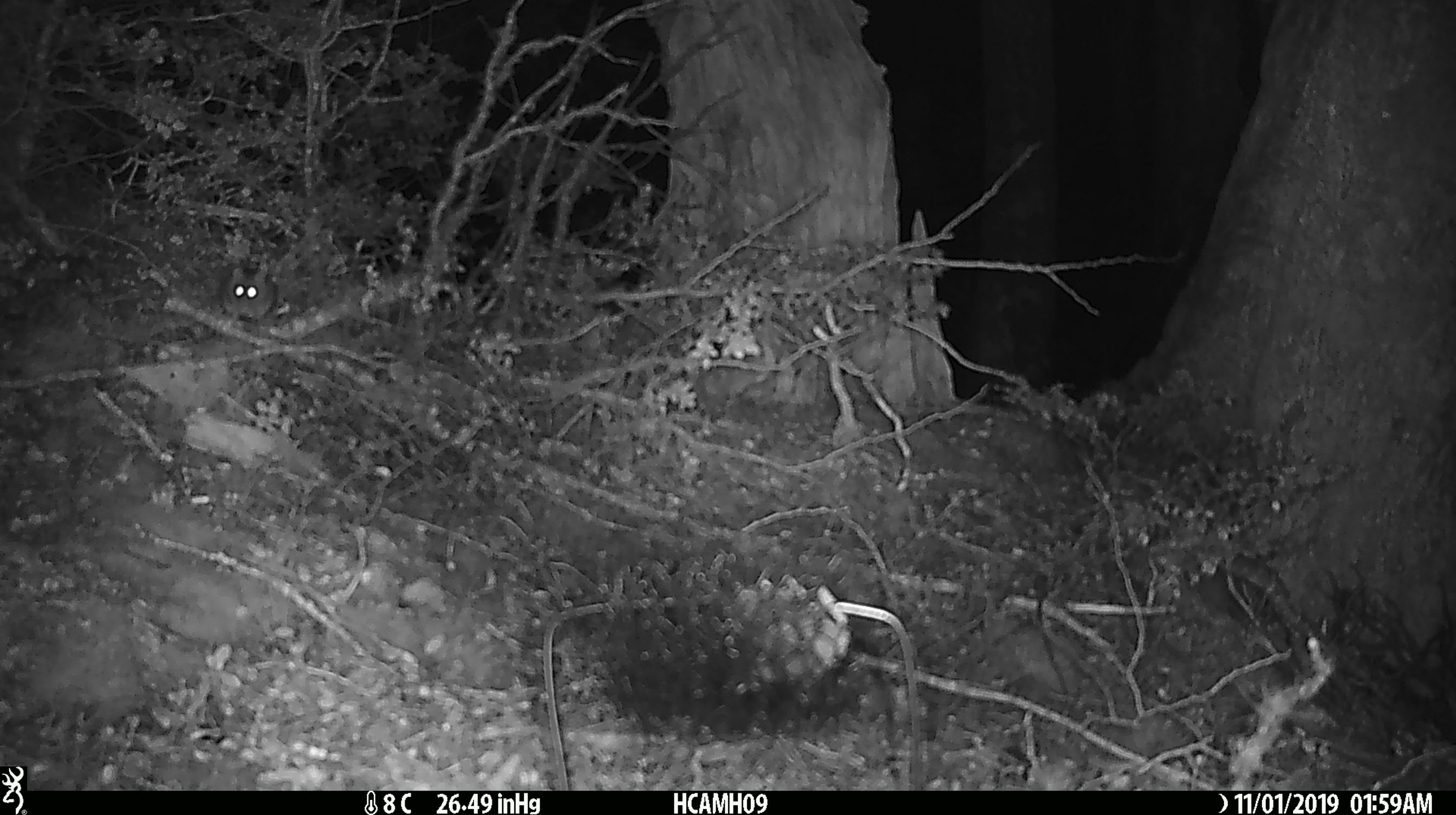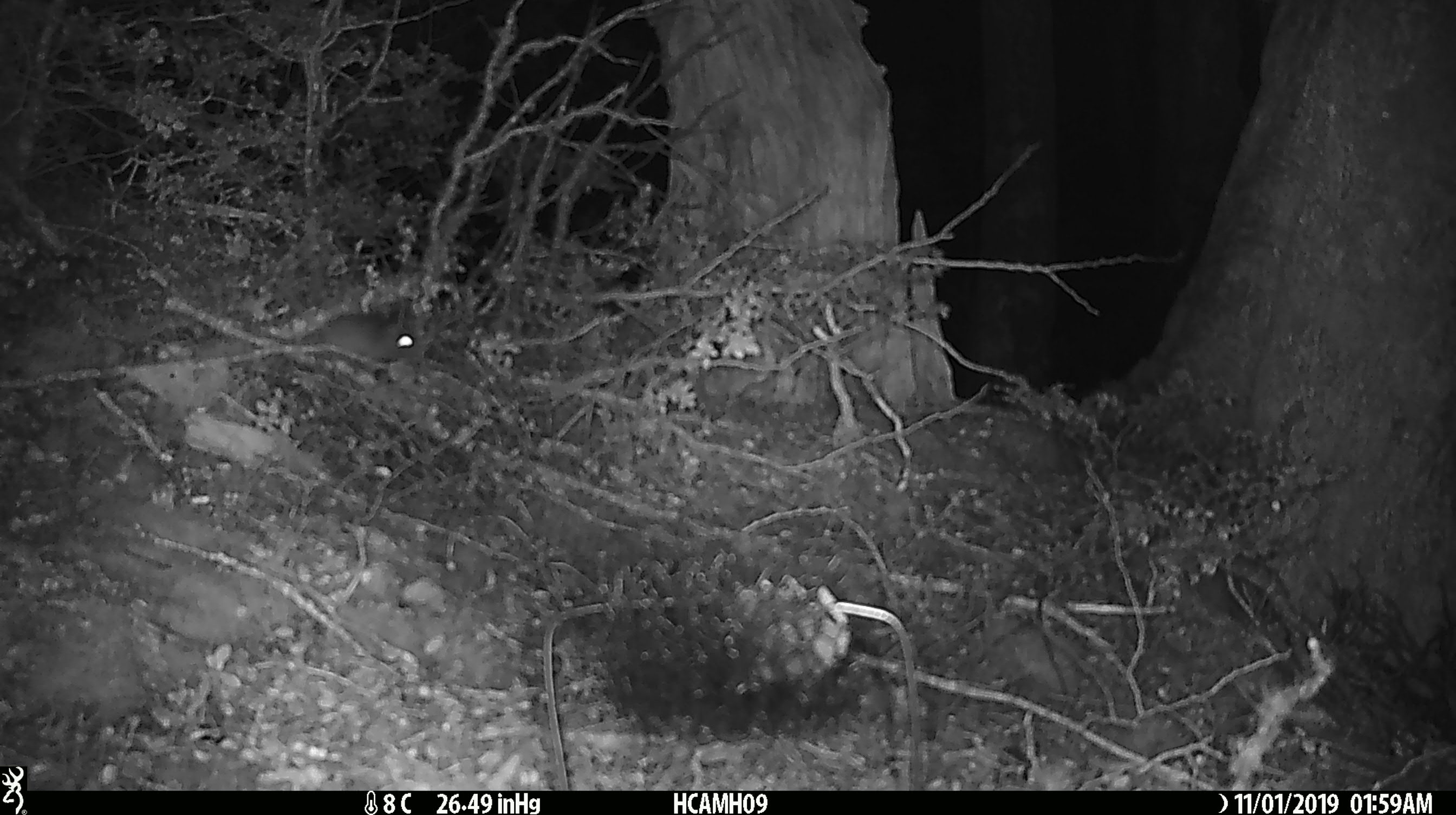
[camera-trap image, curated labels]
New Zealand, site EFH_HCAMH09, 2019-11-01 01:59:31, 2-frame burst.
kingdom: Animalia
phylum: Chordata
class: Mammalia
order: Rodentia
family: Muridae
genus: Mus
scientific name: Mus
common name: mouse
Mouse (Mus).